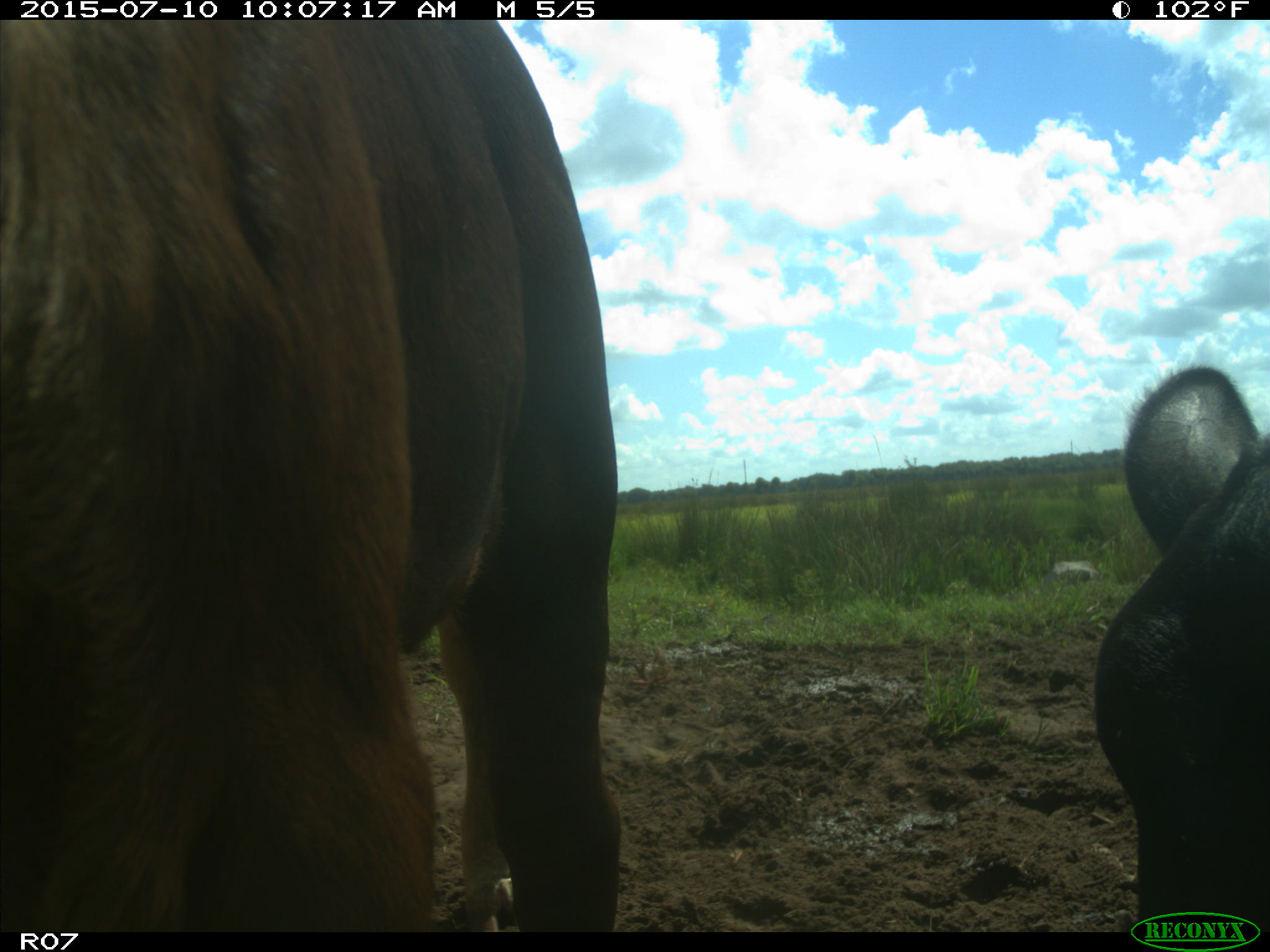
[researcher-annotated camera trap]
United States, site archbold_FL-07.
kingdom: Animalia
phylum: Chordata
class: Mammalia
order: Artiodactyla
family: Bovidae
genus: Bos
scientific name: Bos taurus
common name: domestic cow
Bos taurus (domestic cow).